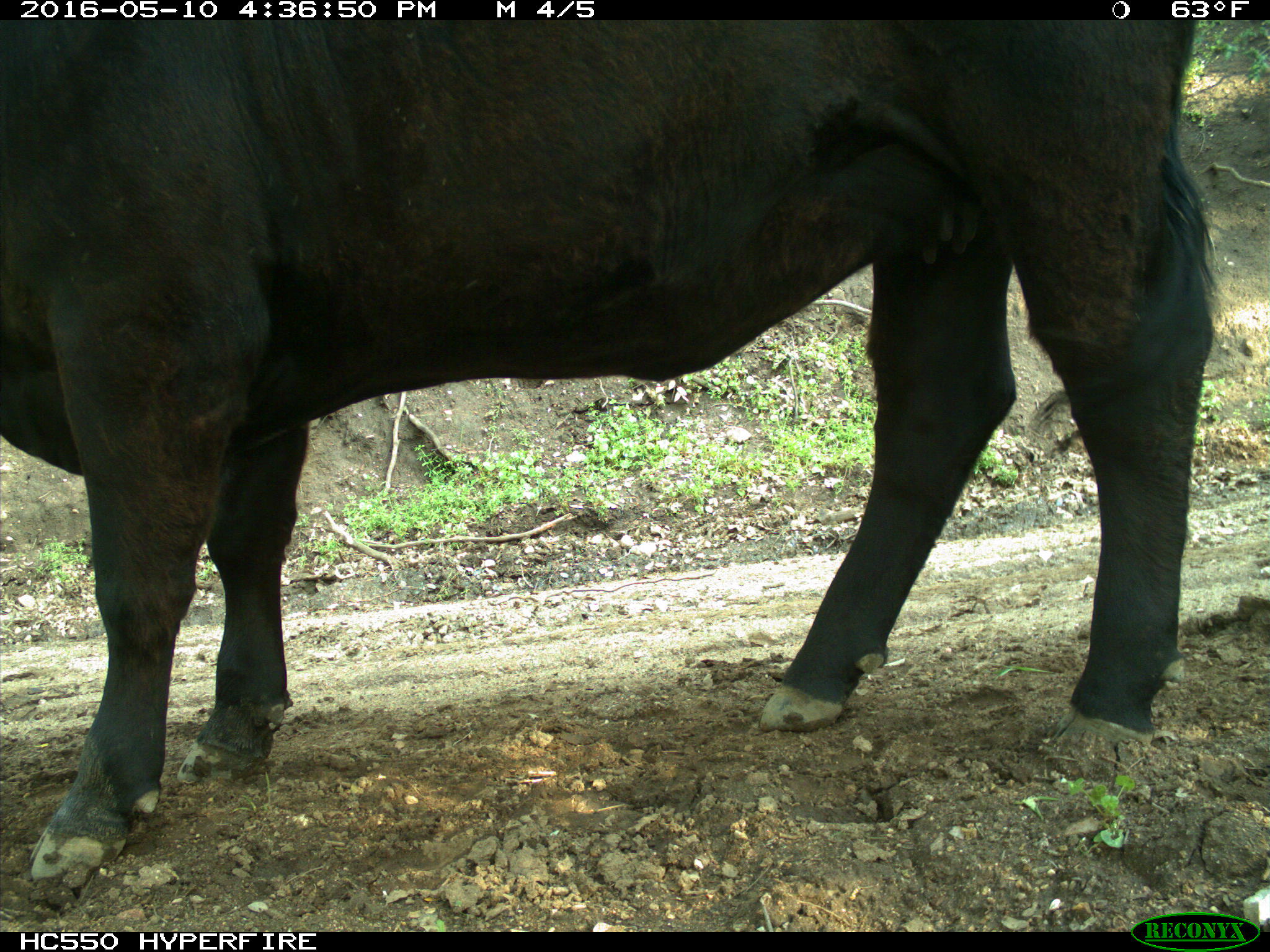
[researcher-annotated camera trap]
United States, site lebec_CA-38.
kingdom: Animalia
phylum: Chordata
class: Mammalia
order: Artiodactyla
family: Bovidae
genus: Bos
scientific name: Bos taurus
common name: domestic cow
Bos taurus (domestic cow).